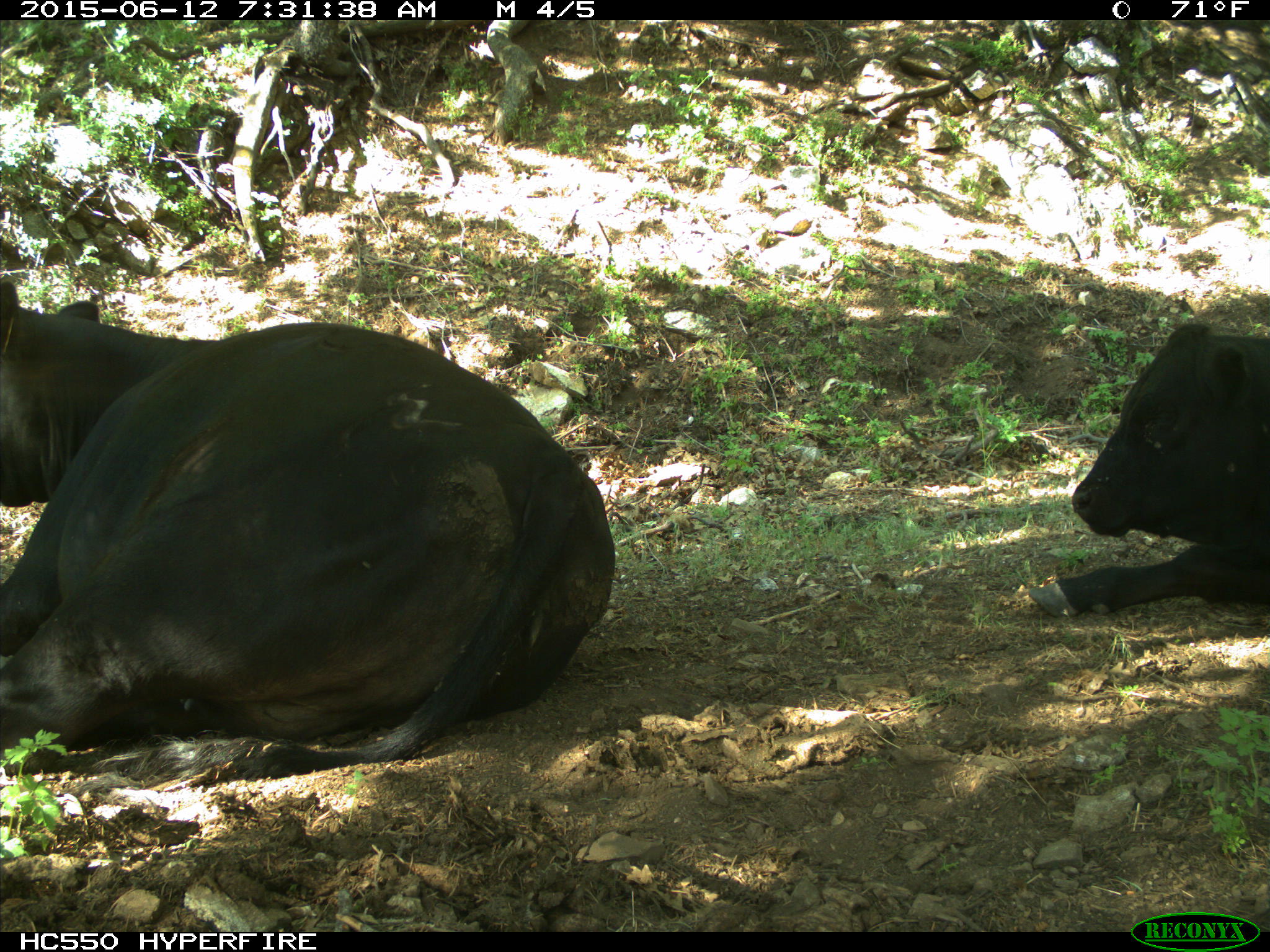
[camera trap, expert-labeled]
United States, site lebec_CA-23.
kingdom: Animalia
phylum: Chordata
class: Mammalia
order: Artiodactyla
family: Bovidae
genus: Bos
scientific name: Bos taurus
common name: domestic cow